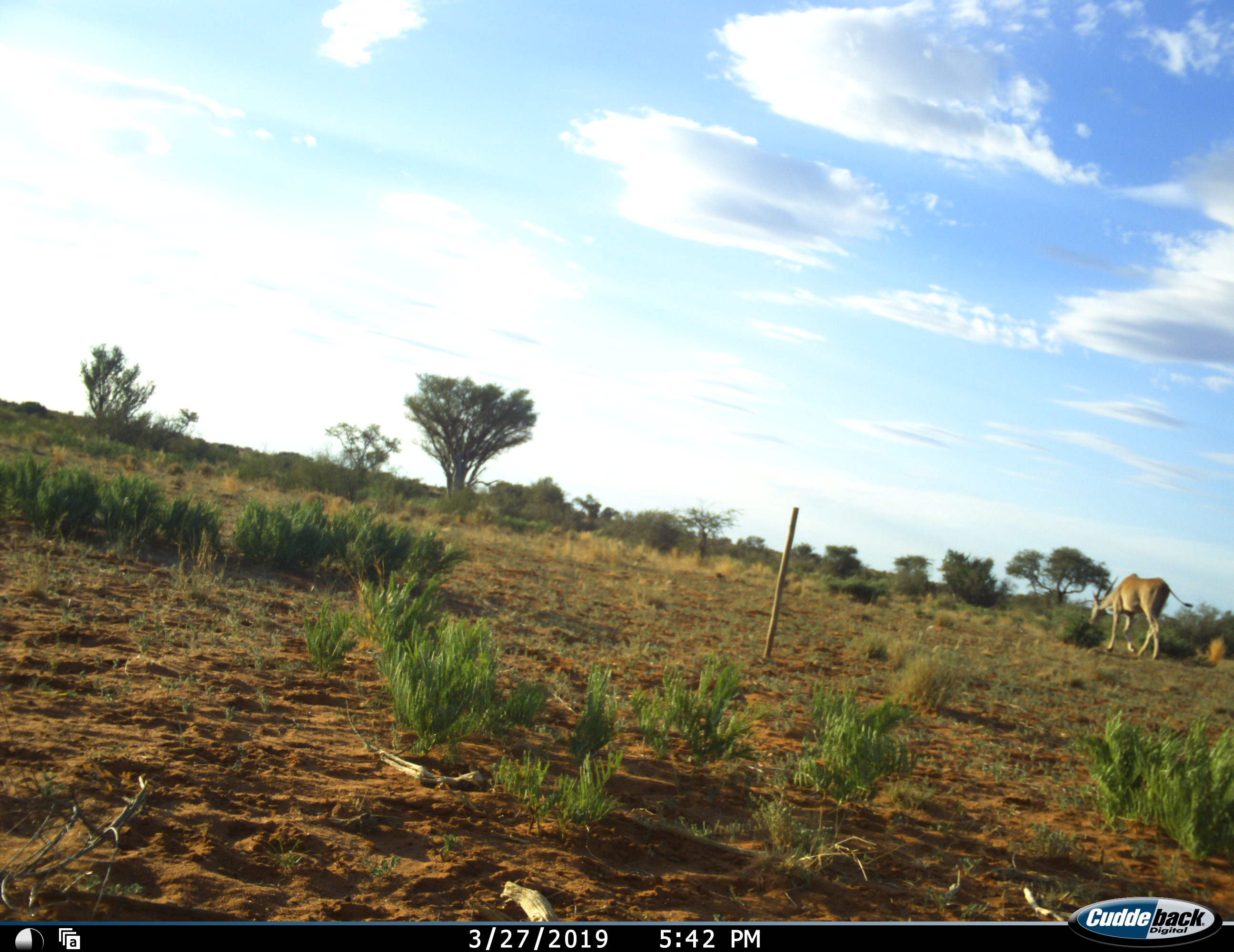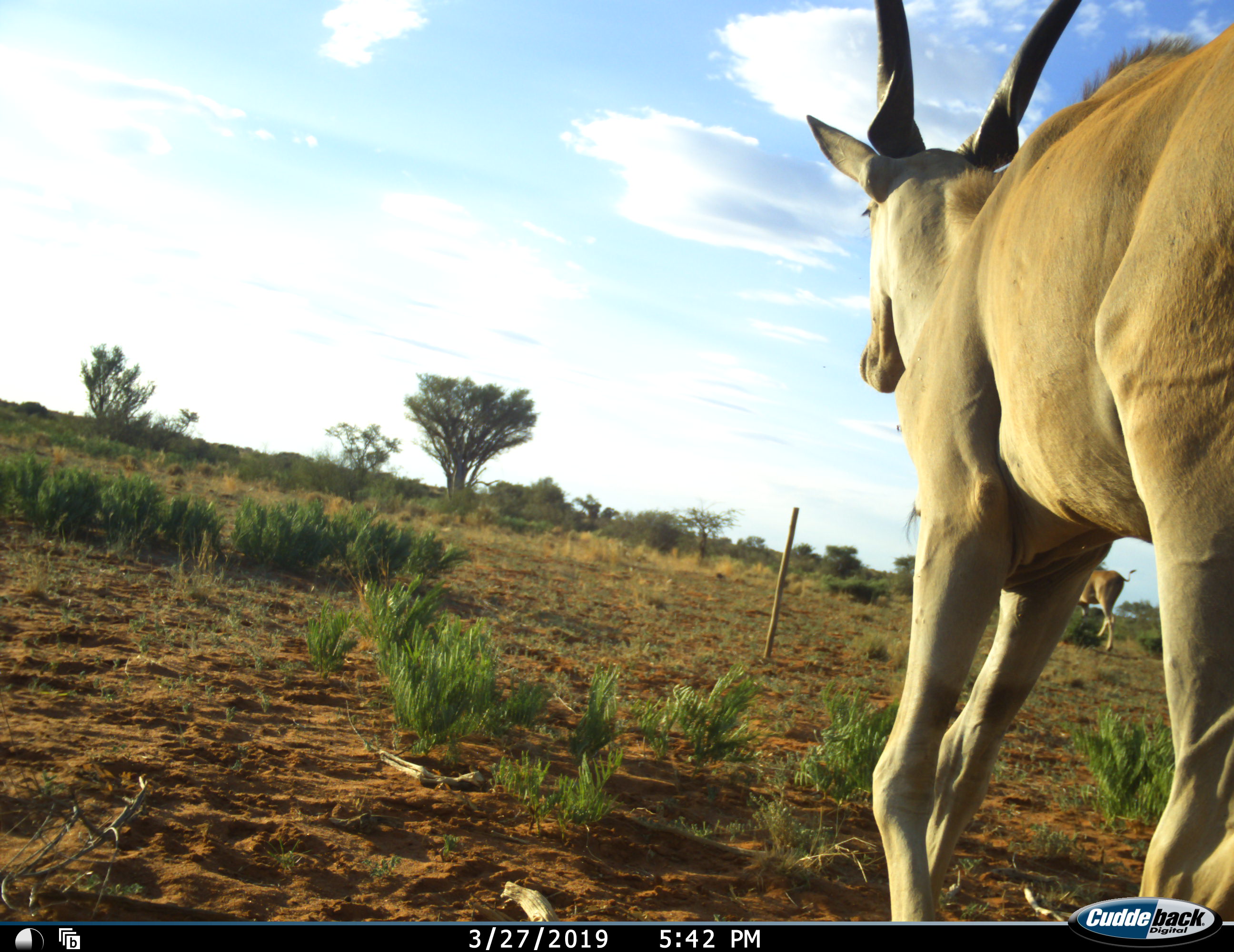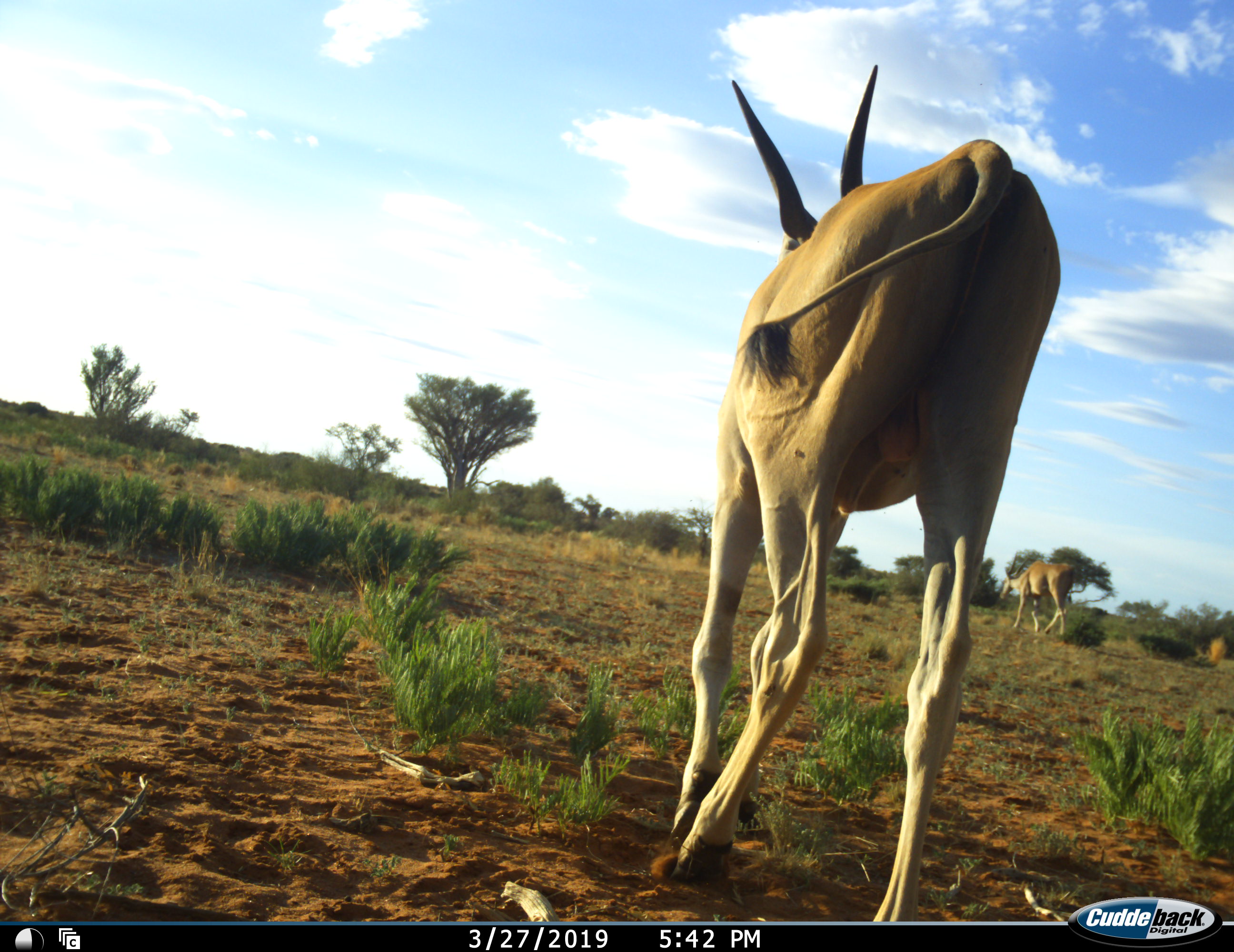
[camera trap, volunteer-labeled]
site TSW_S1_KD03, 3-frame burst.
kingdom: Animalia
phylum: Chordata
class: Mammalia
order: Artiodactyla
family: Bovidae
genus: Tragelaphus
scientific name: Tragelaphus oryx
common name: eland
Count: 2.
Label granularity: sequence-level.